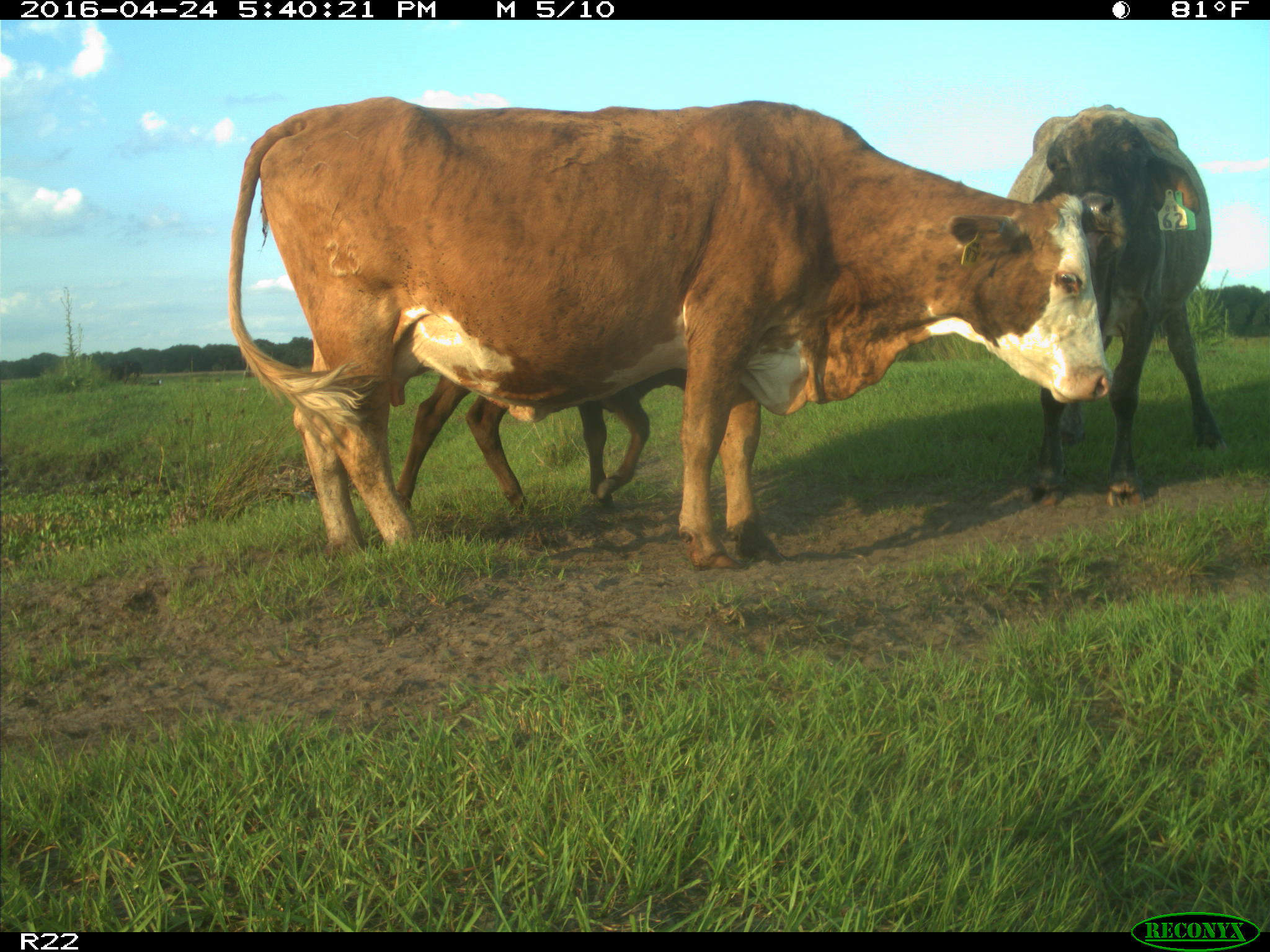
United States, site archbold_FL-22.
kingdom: Animalia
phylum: Chordata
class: Mammalia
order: Artiodactyla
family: Bovidae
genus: Bos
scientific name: Bos taurus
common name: domestic cow